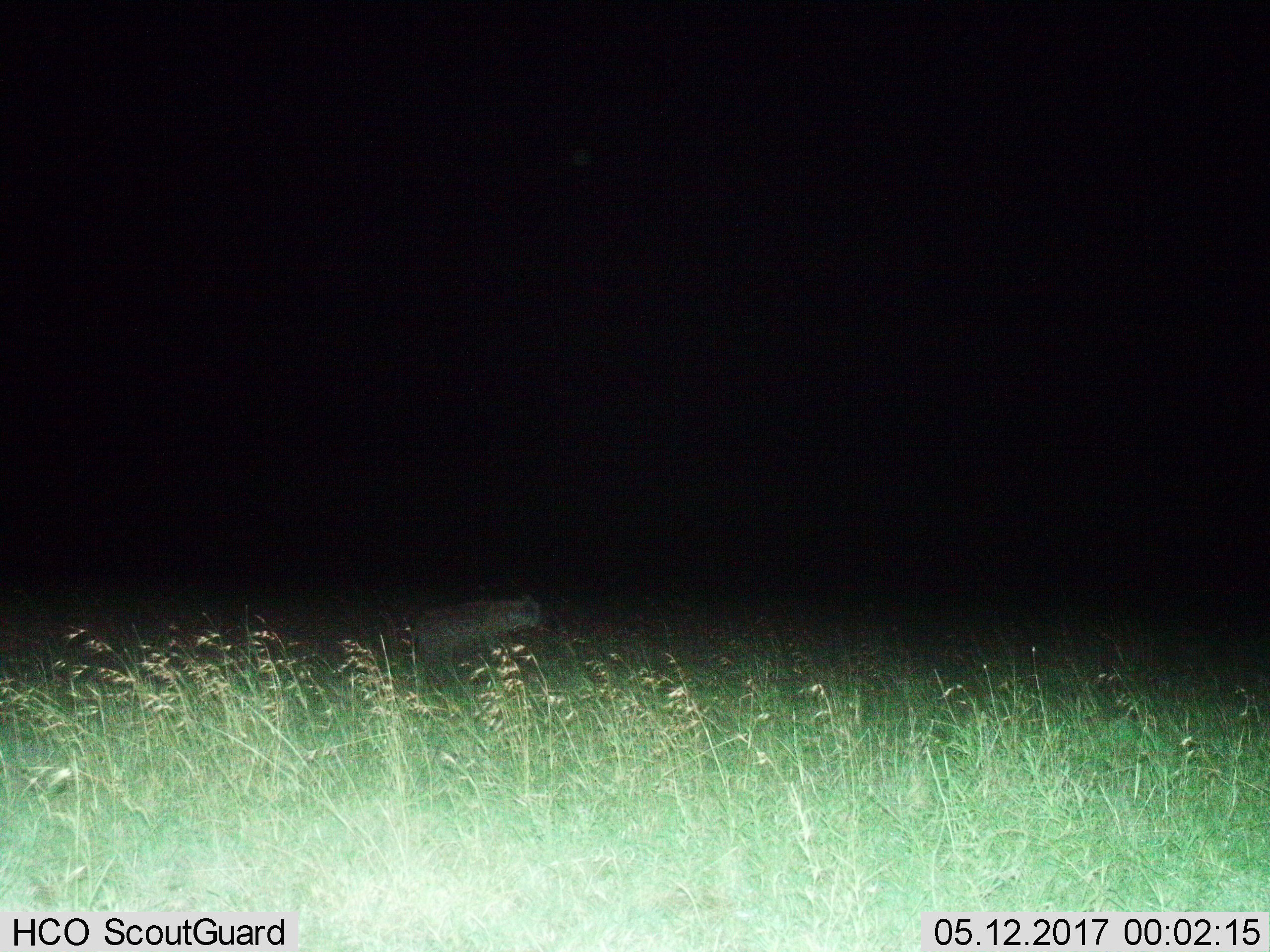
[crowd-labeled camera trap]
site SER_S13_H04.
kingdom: Animalia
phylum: Chordata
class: Mammalia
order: Carnivora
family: Hyaenidae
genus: Crocuta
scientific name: Crocuta crocuta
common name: spotted hyena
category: hyenaspotted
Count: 1.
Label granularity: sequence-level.